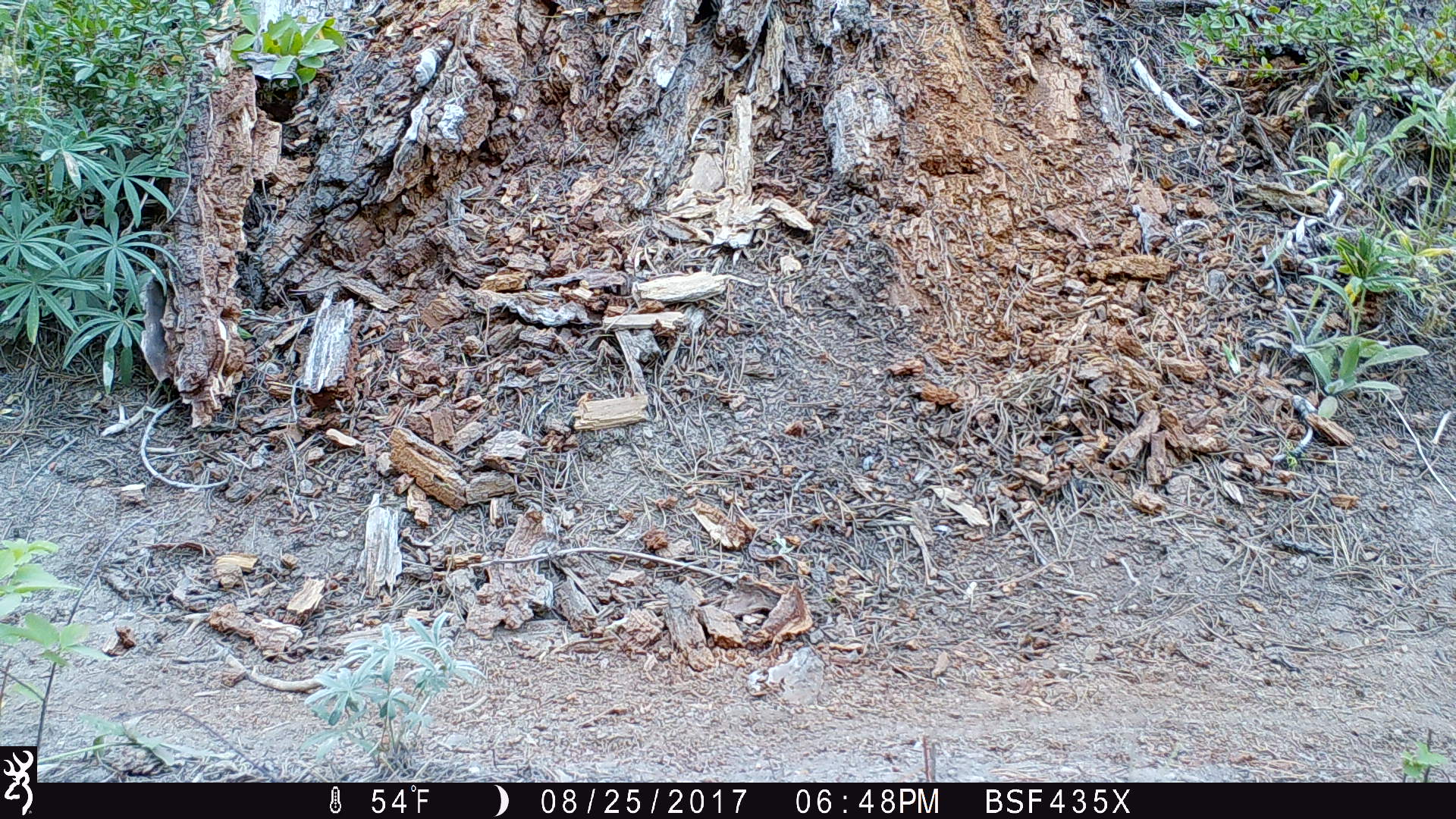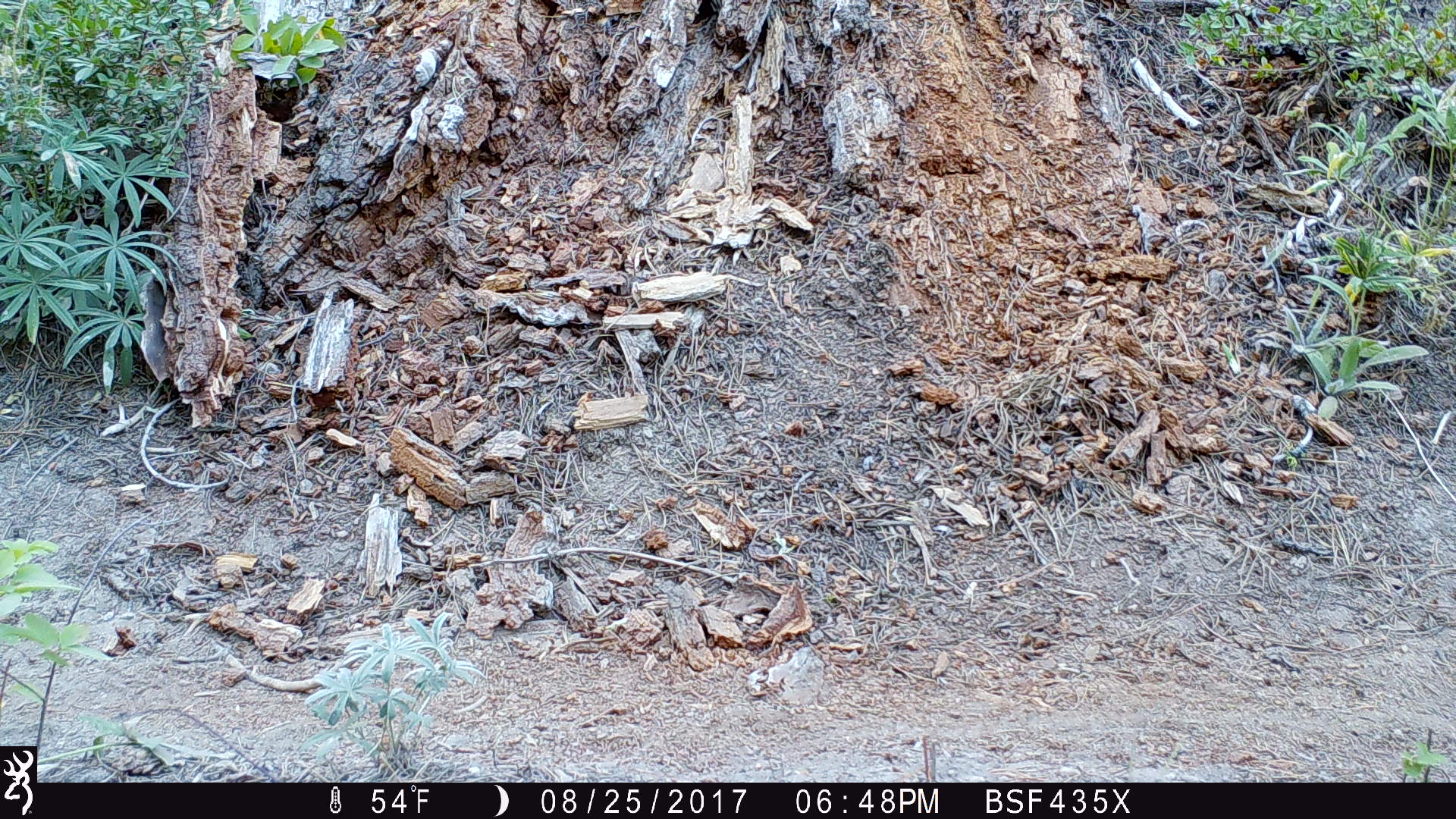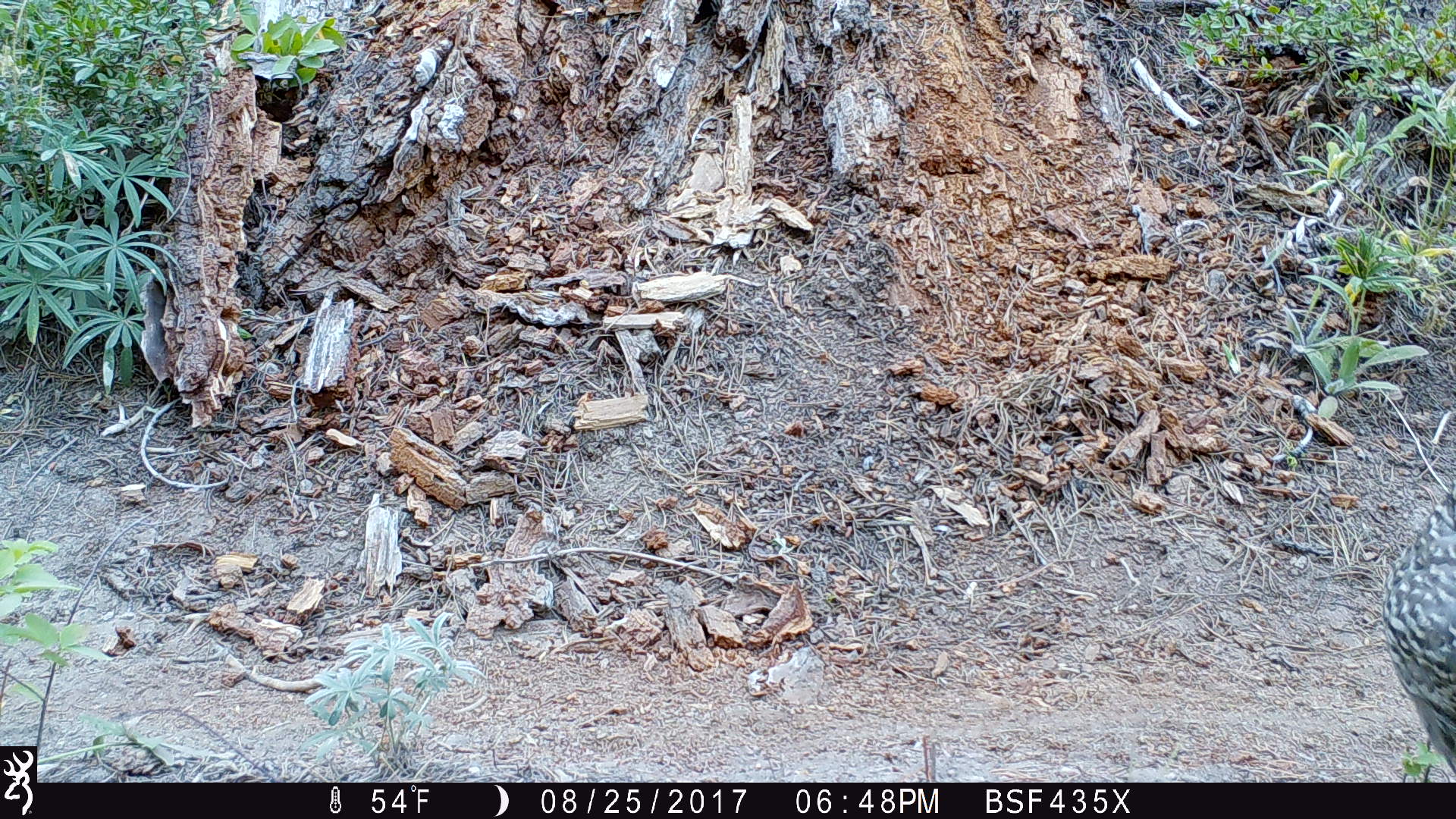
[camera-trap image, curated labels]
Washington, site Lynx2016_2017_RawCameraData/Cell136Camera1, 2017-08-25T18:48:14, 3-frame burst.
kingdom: Animalia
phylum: Chordata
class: Aves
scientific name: Aves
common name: birds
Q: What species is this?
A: Aves (birds).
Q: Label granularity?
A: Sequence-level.